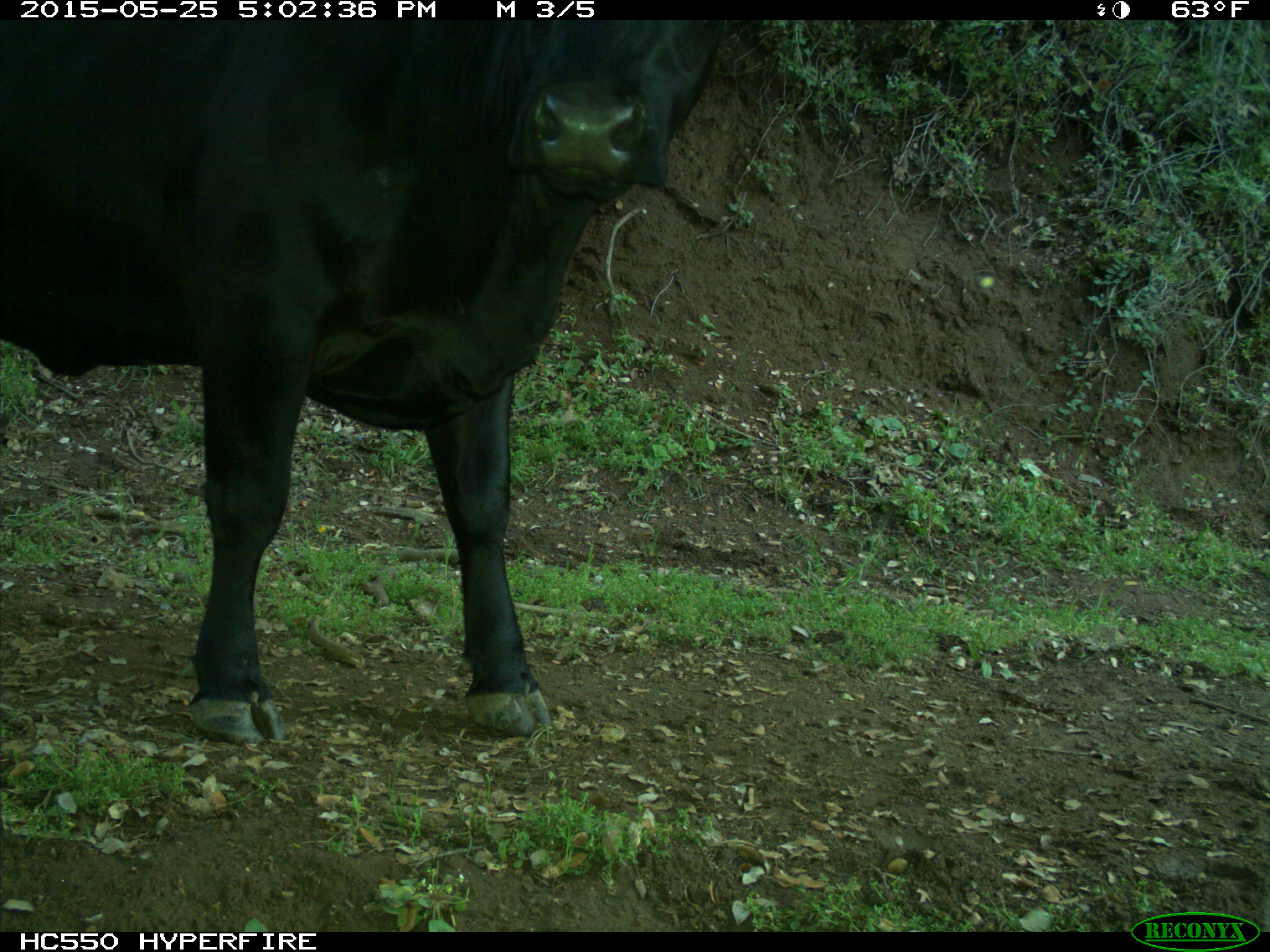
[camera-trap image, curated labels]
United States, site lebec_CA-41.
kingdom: Animalia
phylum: Chordata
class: Mammalia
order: Artiodactyla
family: Bovidae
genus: Bos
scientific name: Bos taurus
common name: domestic cow